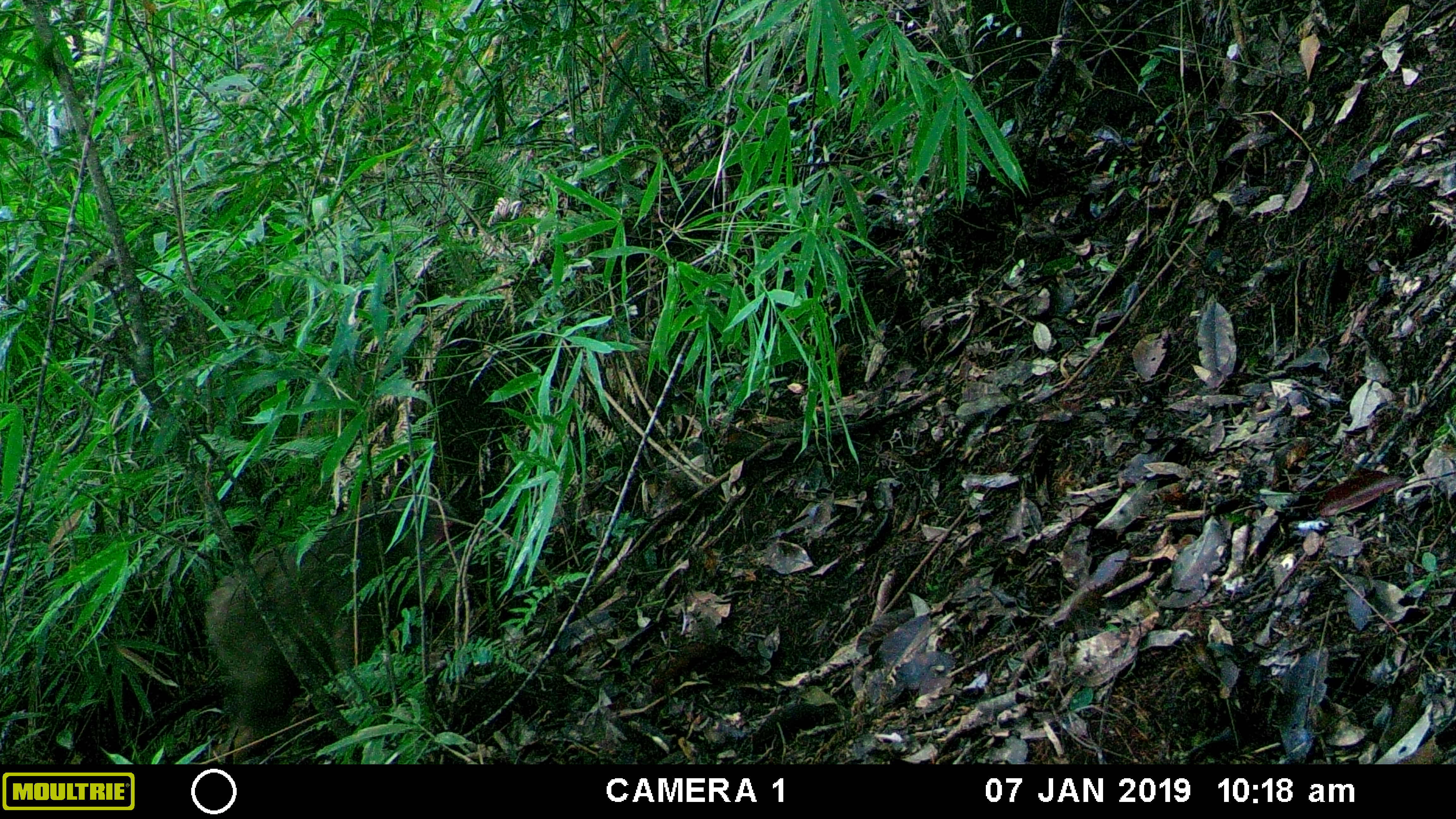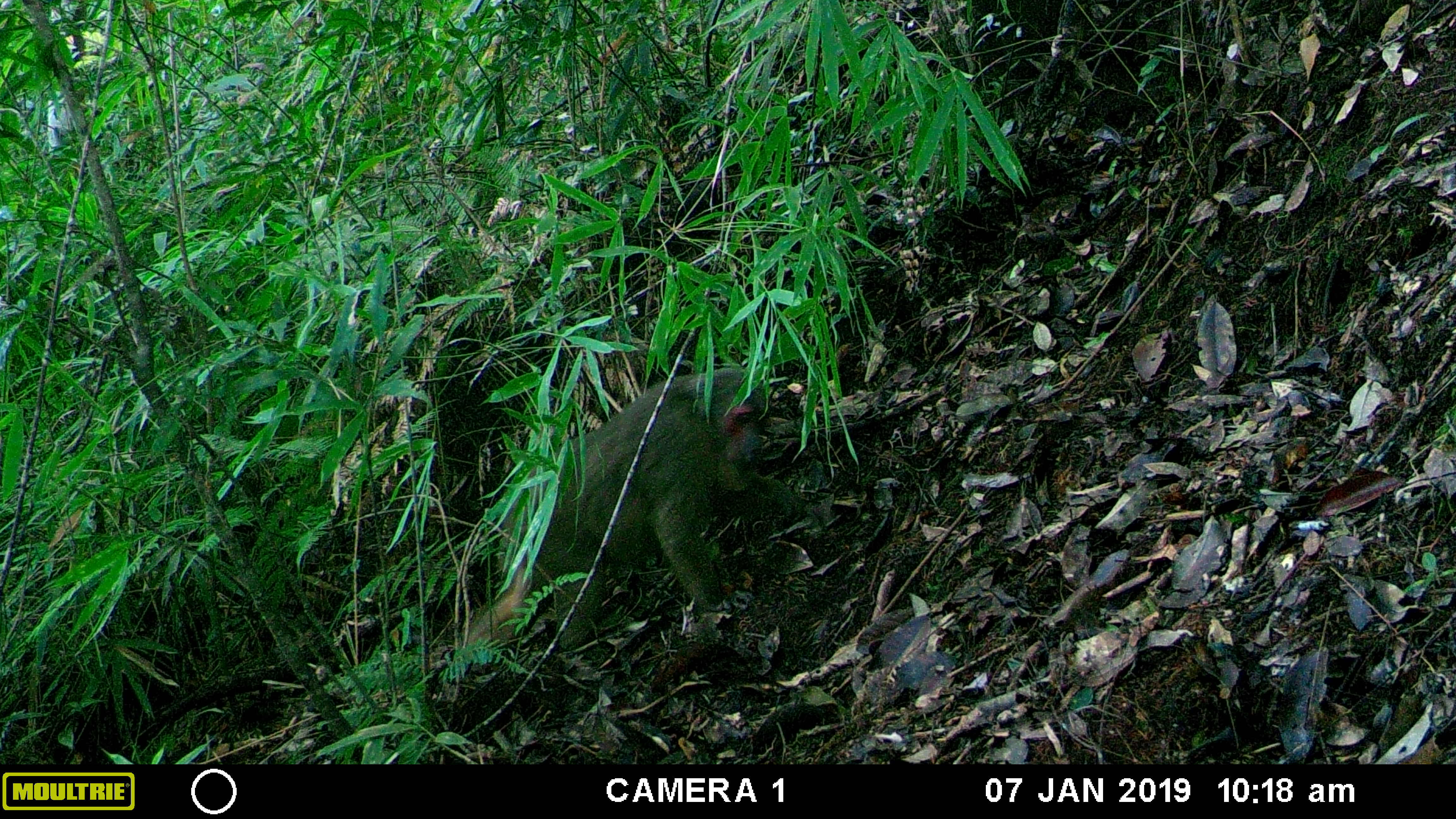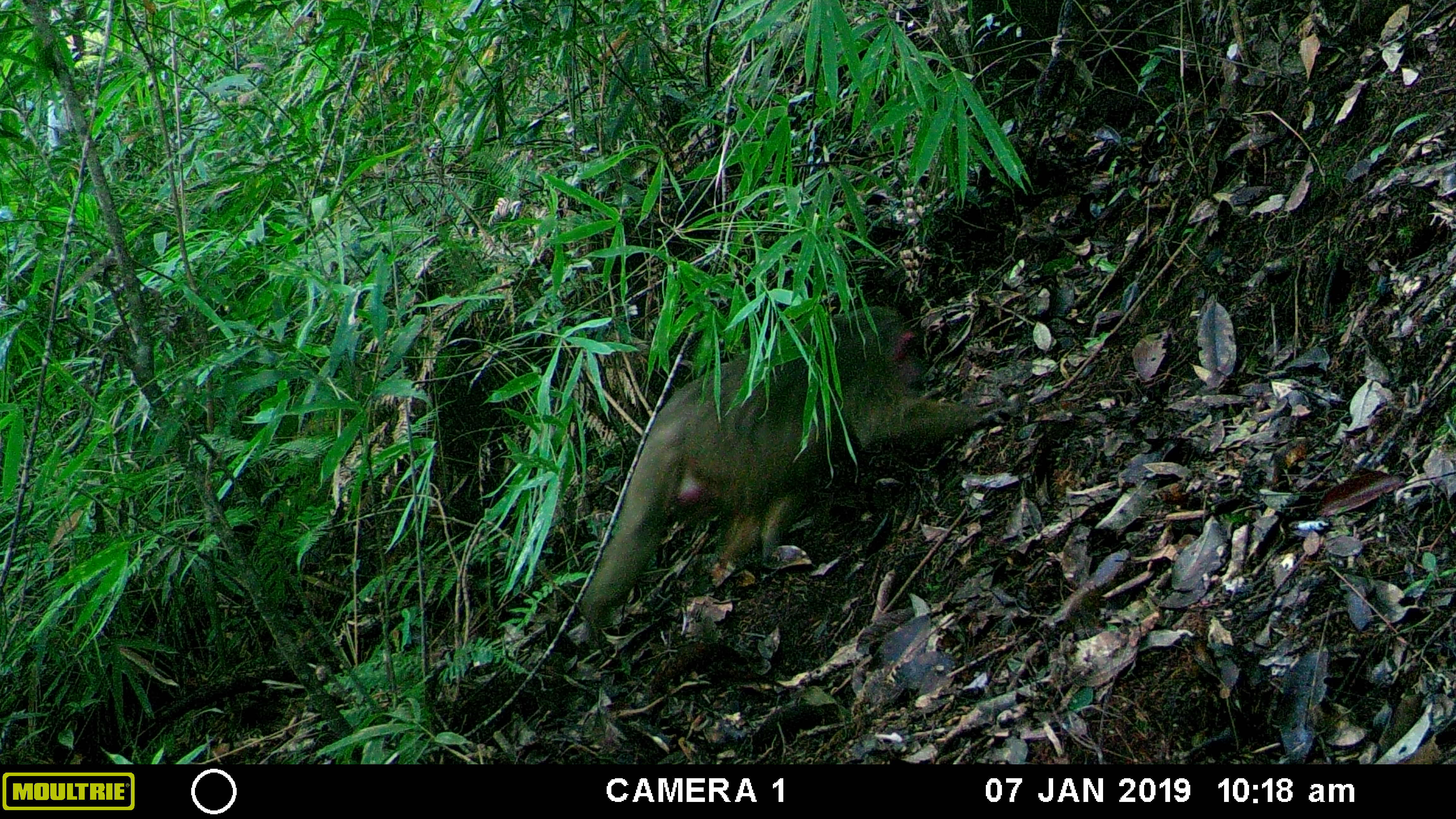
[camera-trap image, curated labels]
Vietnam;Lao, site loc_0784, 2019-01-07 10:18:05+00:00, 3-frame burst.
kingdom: Animalia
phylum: Chordata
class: Mammalia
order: Primates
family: Cercopithecidae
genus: Macaca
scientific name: Macaca arctoides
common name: stump-tailed macaque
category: stump tailed macaque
Stump tailed macaque (stump-tailed macaque) (Macaca arctoides). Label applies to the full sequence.